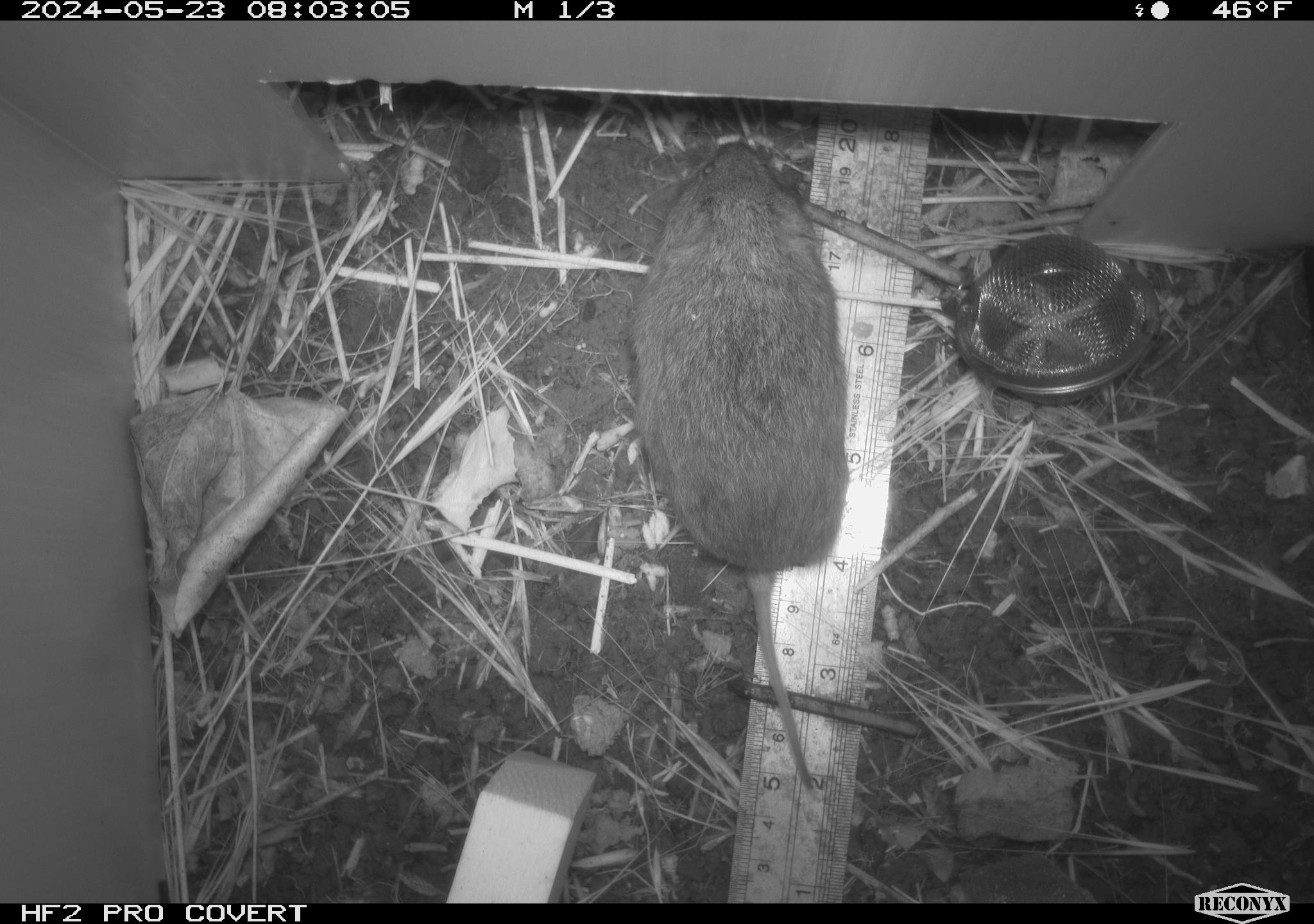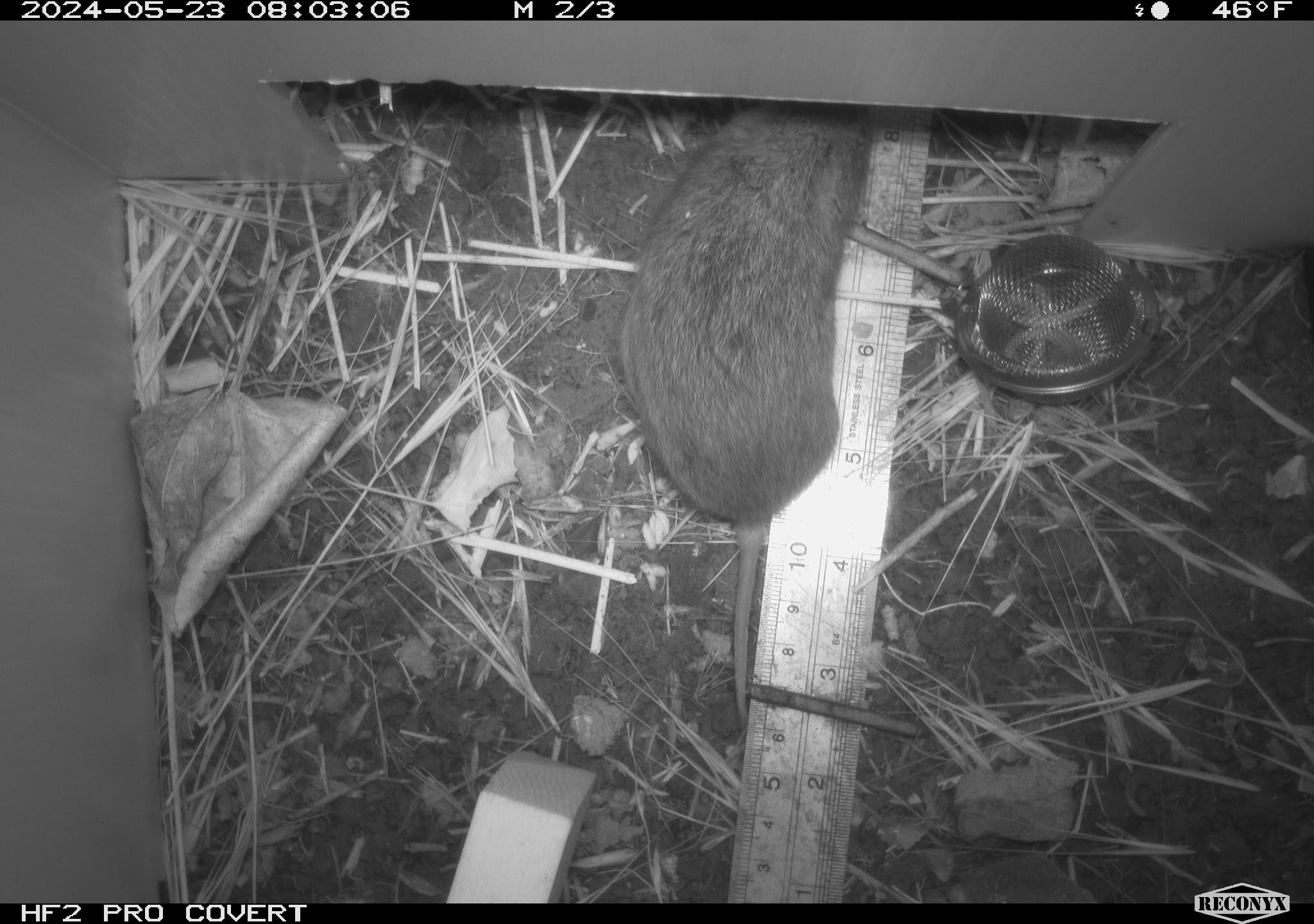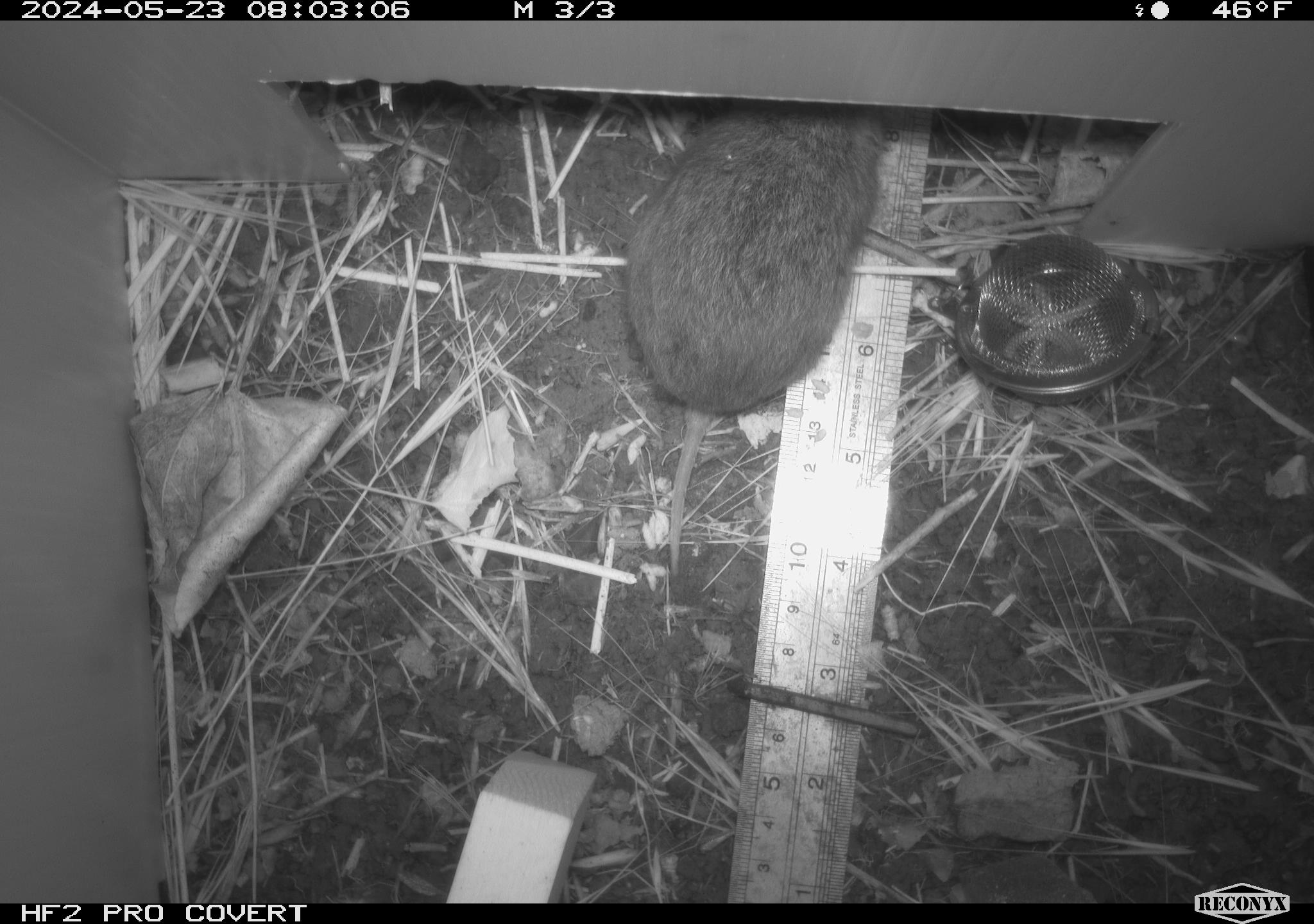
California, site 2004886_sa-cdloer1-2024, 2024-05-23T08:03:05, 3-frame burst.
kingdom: Animalia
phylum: Chordata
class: Mammalia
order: Rodentia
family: Cricetidae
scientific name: Arvicolinae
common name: voles, lemmings, and muskrats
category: arvicolinae subfamily